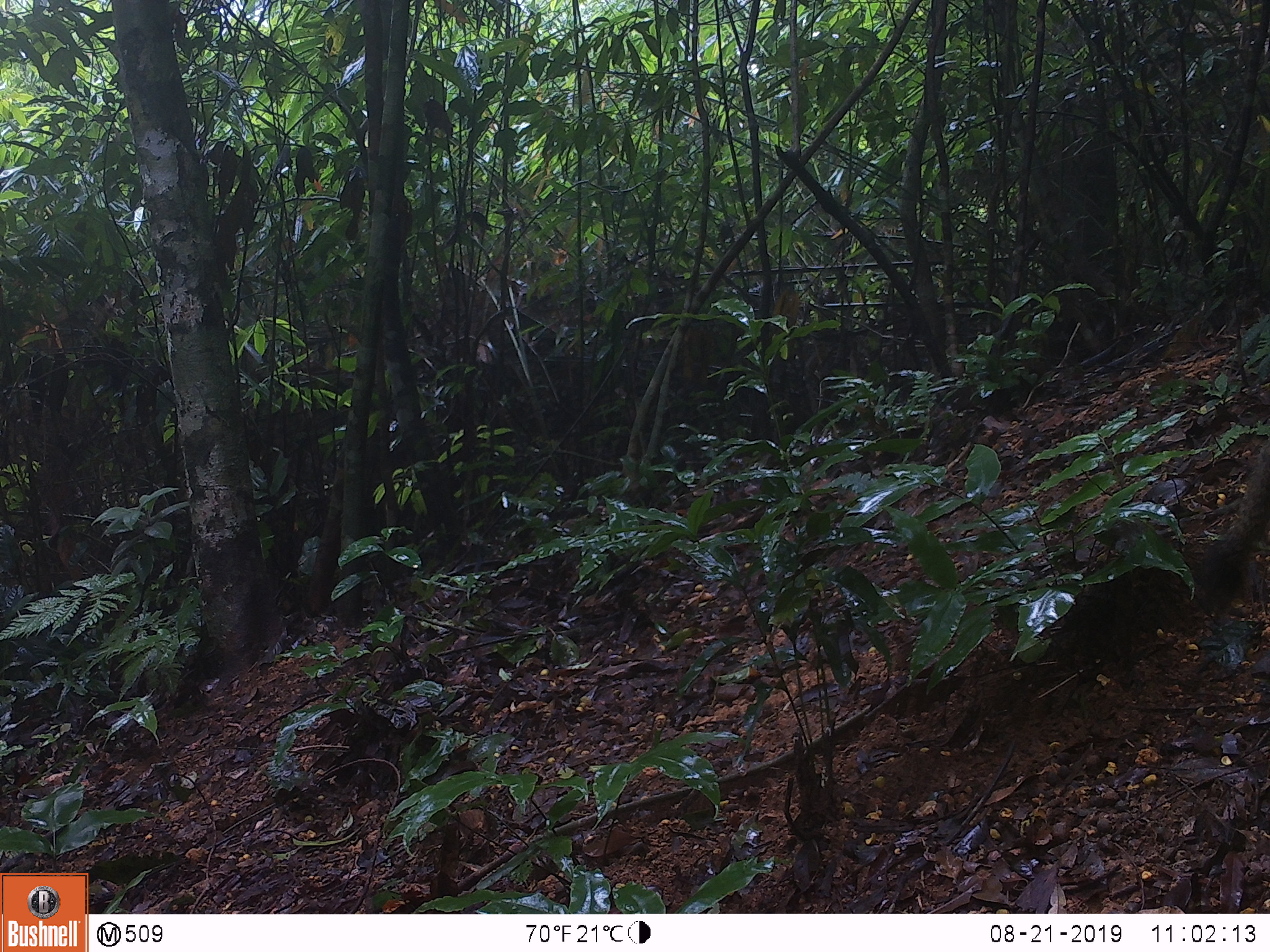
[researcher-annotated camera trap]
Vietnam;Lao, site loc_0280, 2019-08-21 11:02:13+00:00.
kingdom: Animalia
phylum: Chordata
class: Mammalia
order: Rodentia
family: Sciuridae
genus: Callosciurus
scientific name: Callosciurus erythraeus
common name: pallas's squirrel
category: pallass squirrel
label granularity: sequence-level